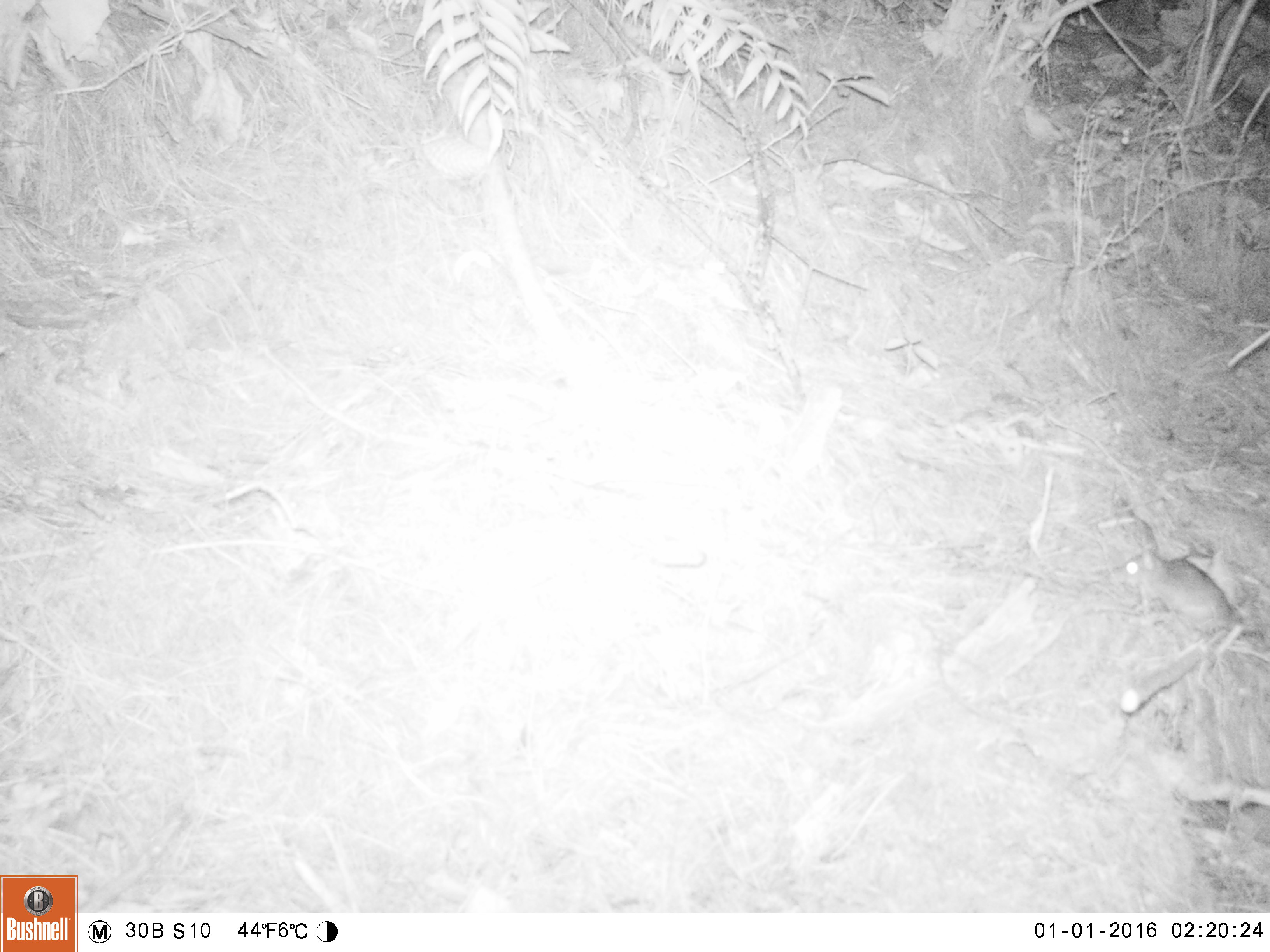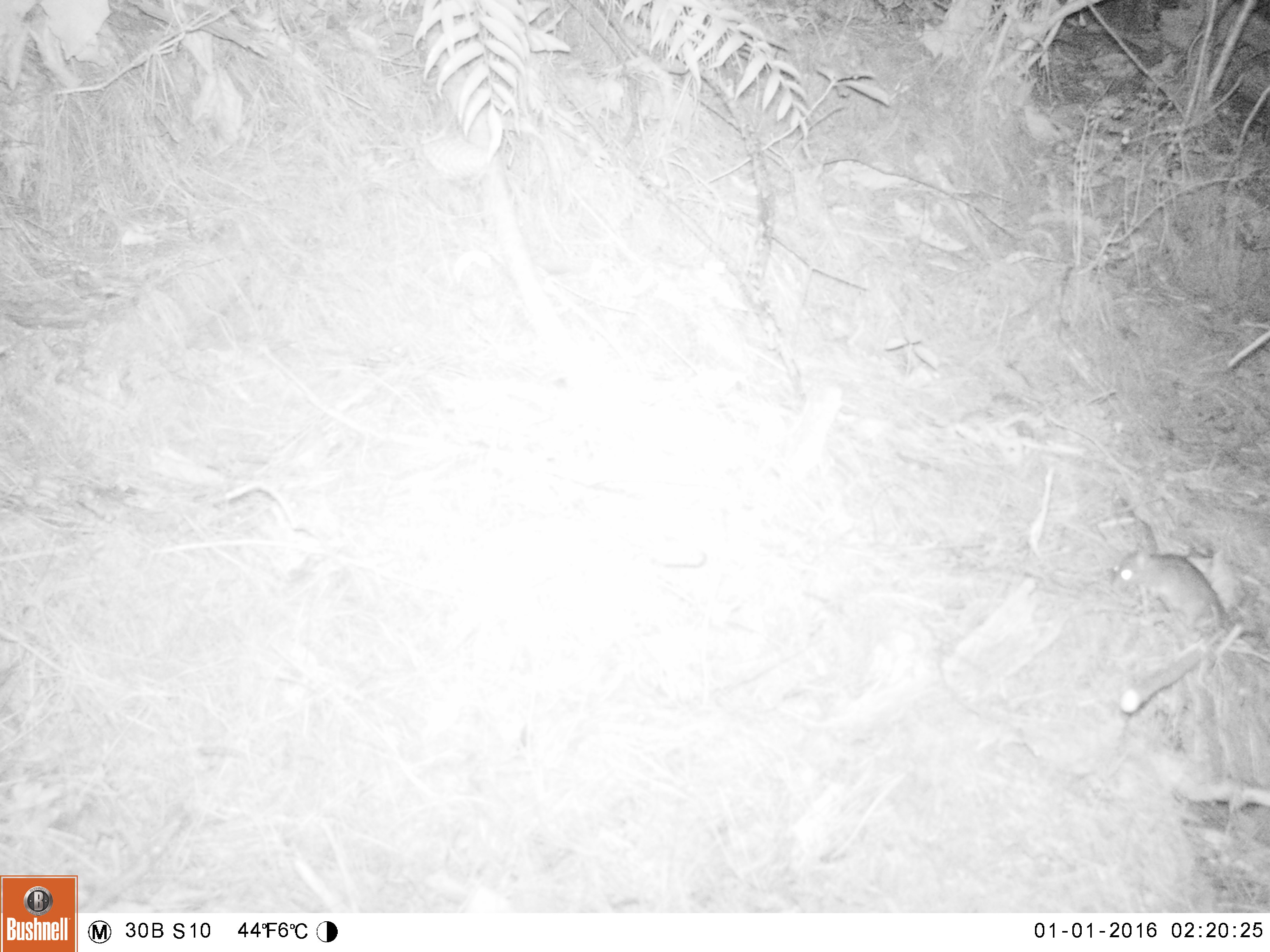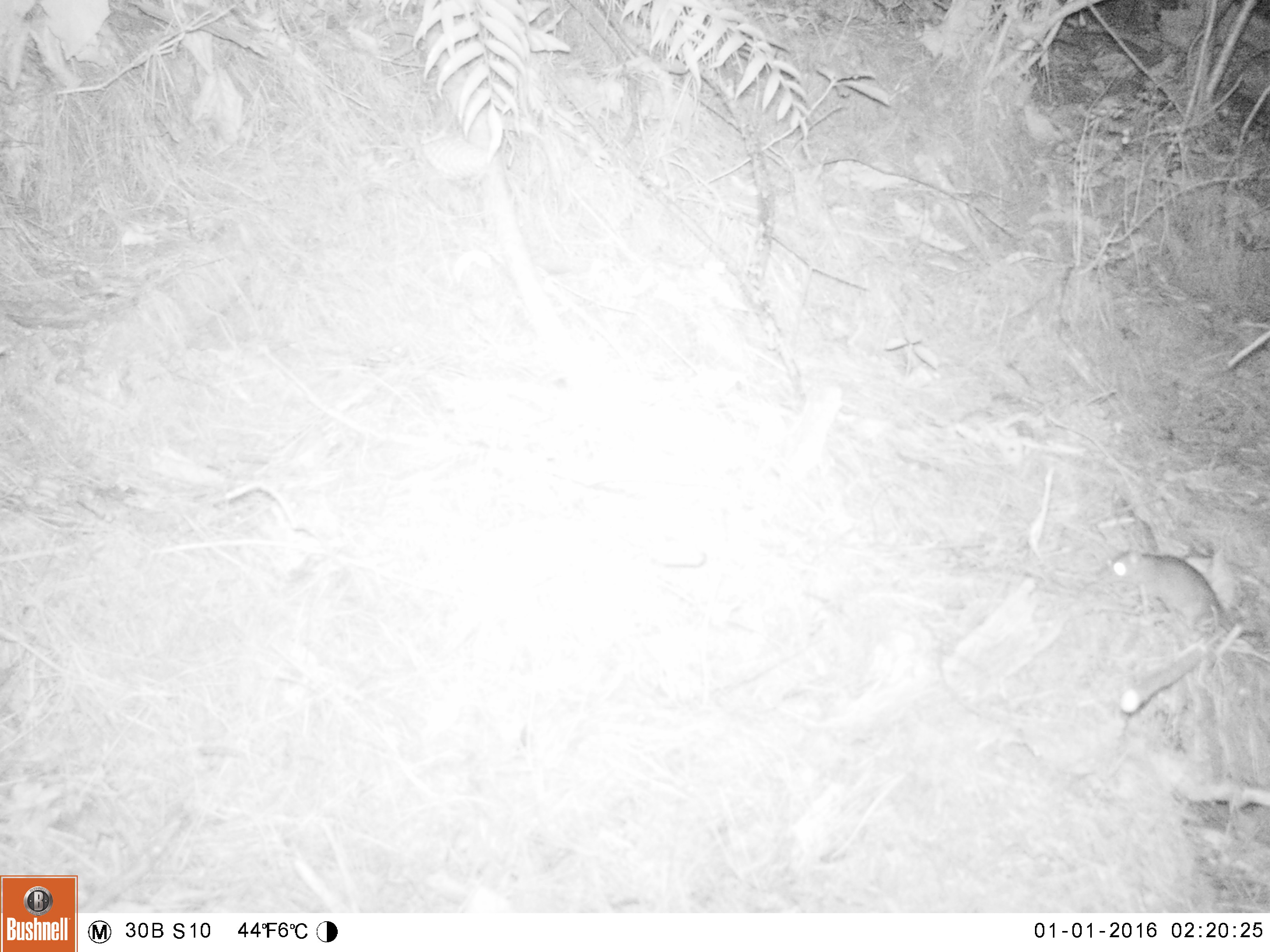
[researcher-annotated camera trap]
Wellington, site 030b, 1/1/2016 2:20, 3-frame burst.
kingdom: Animalia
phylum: Chordata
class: Mammalia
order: Rodentia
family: Muridae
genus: Rattus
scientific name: Rattus norvegicus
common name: norway rat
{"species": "norway rat (Rattus norvegicus)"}